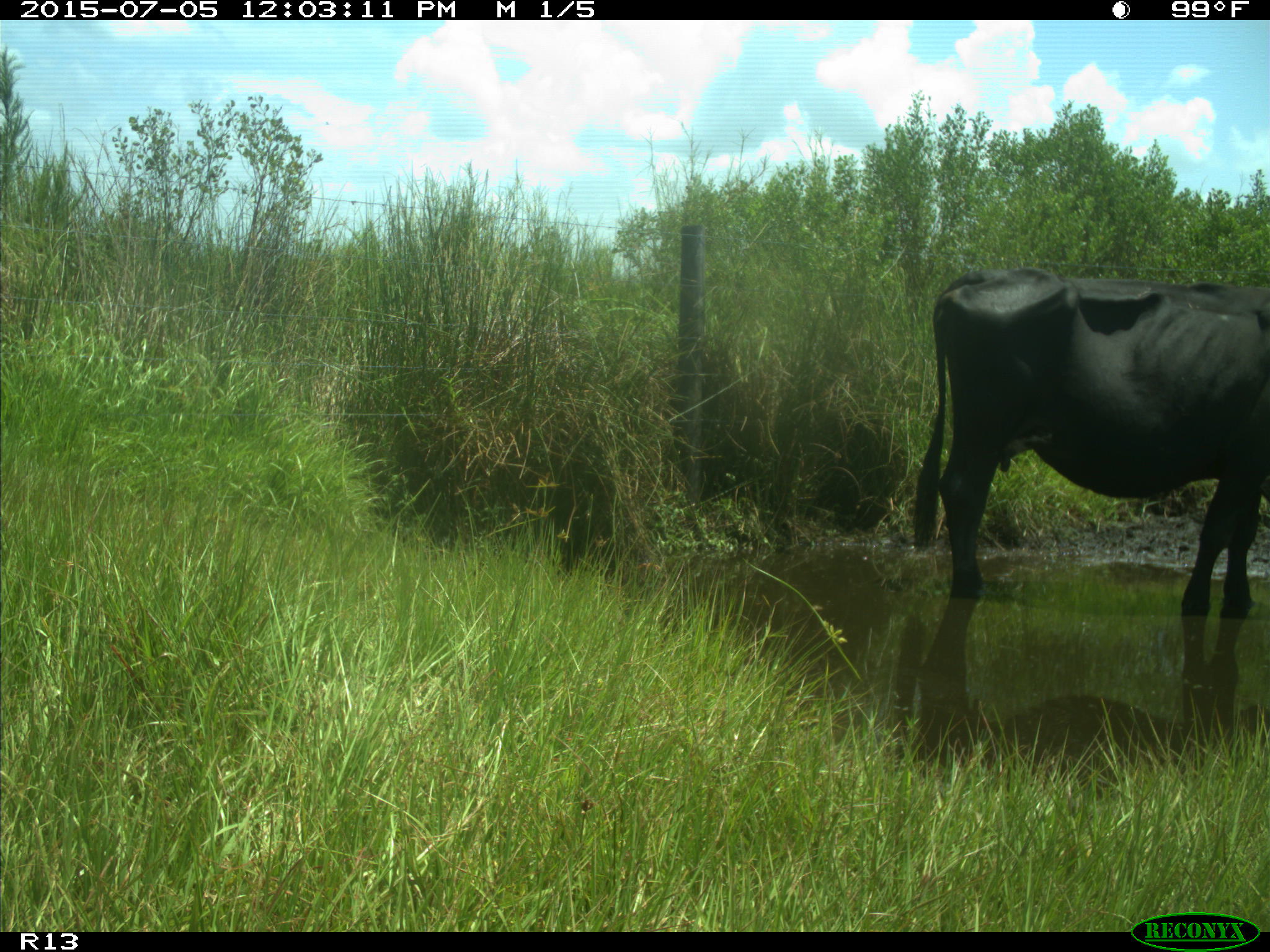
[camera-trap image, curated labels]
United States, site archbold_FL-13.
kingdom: Animalia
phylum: Chordata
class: Mammalia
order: Artiodactyla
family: Bovidae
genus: Bos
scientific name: Bos taurus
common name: domestic cow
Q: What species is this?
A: Bos taurus (domestic cow).